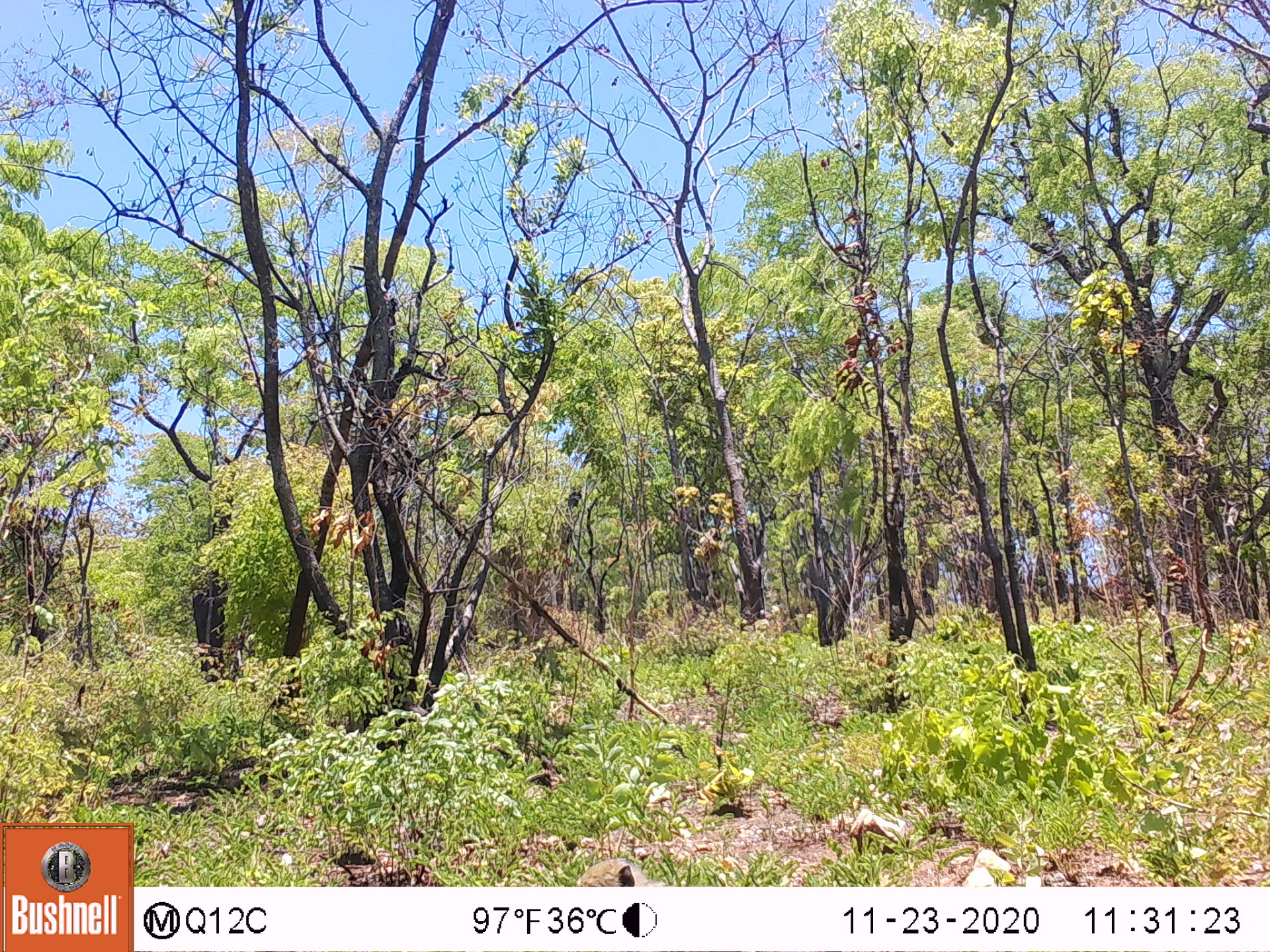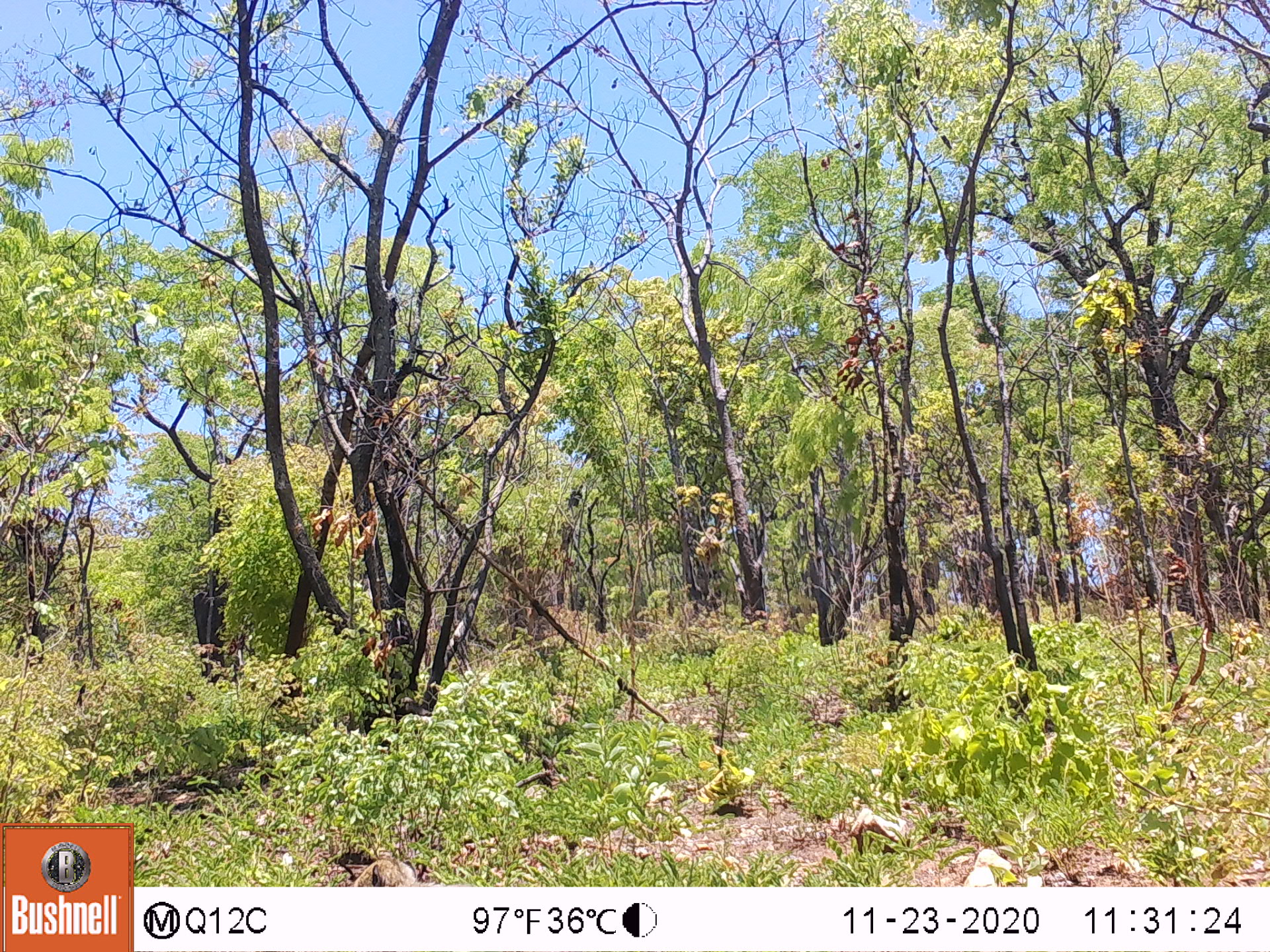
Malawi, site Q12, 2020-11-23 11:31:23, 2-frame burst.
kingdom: Animalia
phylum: Chordata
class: Mammalia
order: Primates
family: Cercopithecidae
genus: Papio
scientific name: Papio cynocephalus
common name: yellow baboon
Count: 1.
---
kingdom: Animalia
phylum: Chordata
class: Mammalia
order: Artiodactyla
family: Suidae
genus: Phacochoerus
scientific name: Phacochoerus africanus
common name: common warthog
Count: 1.